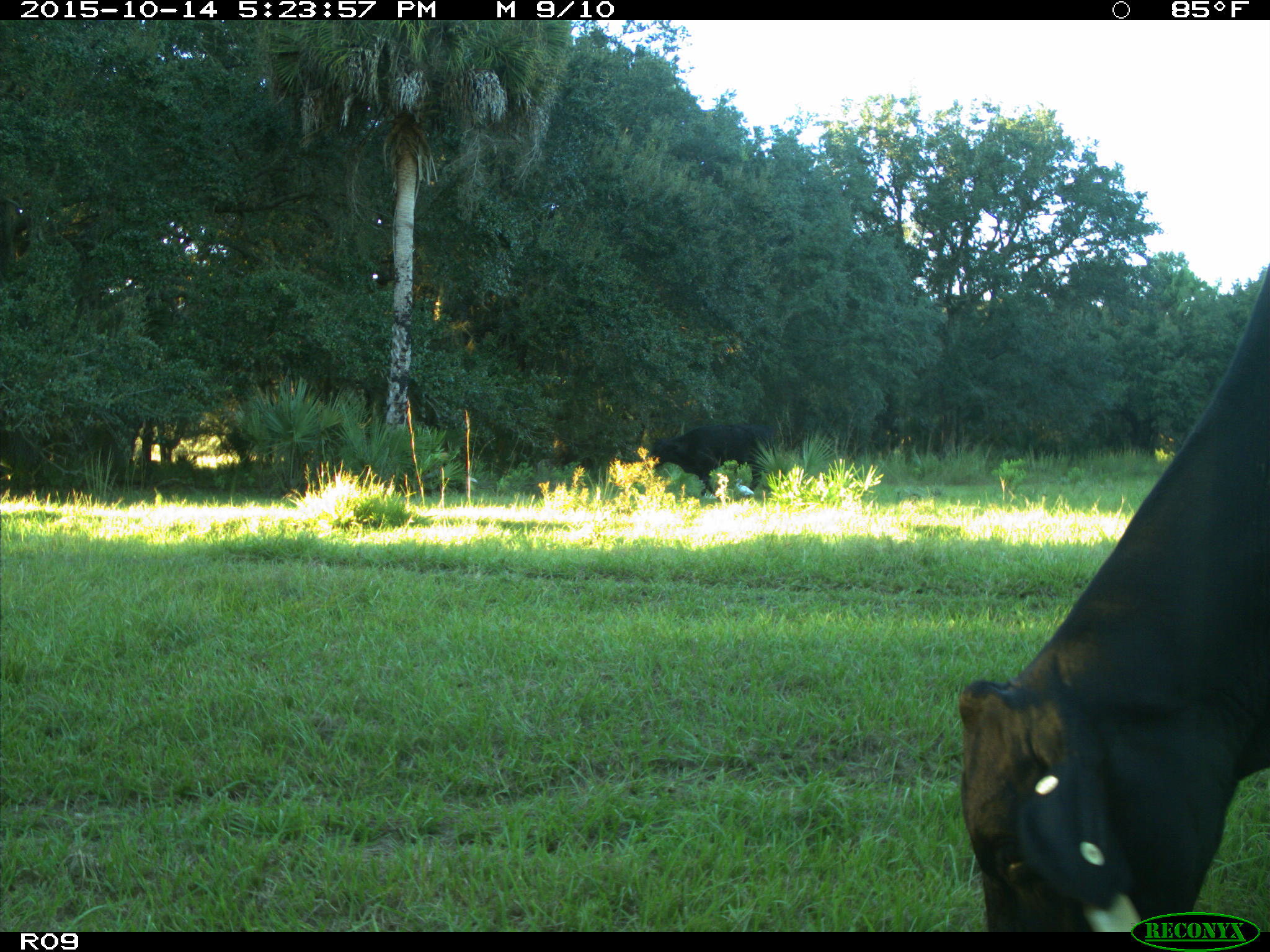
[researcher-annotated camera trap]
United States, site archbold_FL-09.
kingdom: Animalia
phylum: Chordata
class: Mammalia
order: Artiodactyla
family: Bovidae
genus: Bos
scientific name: Bos taurus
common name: domestic cow